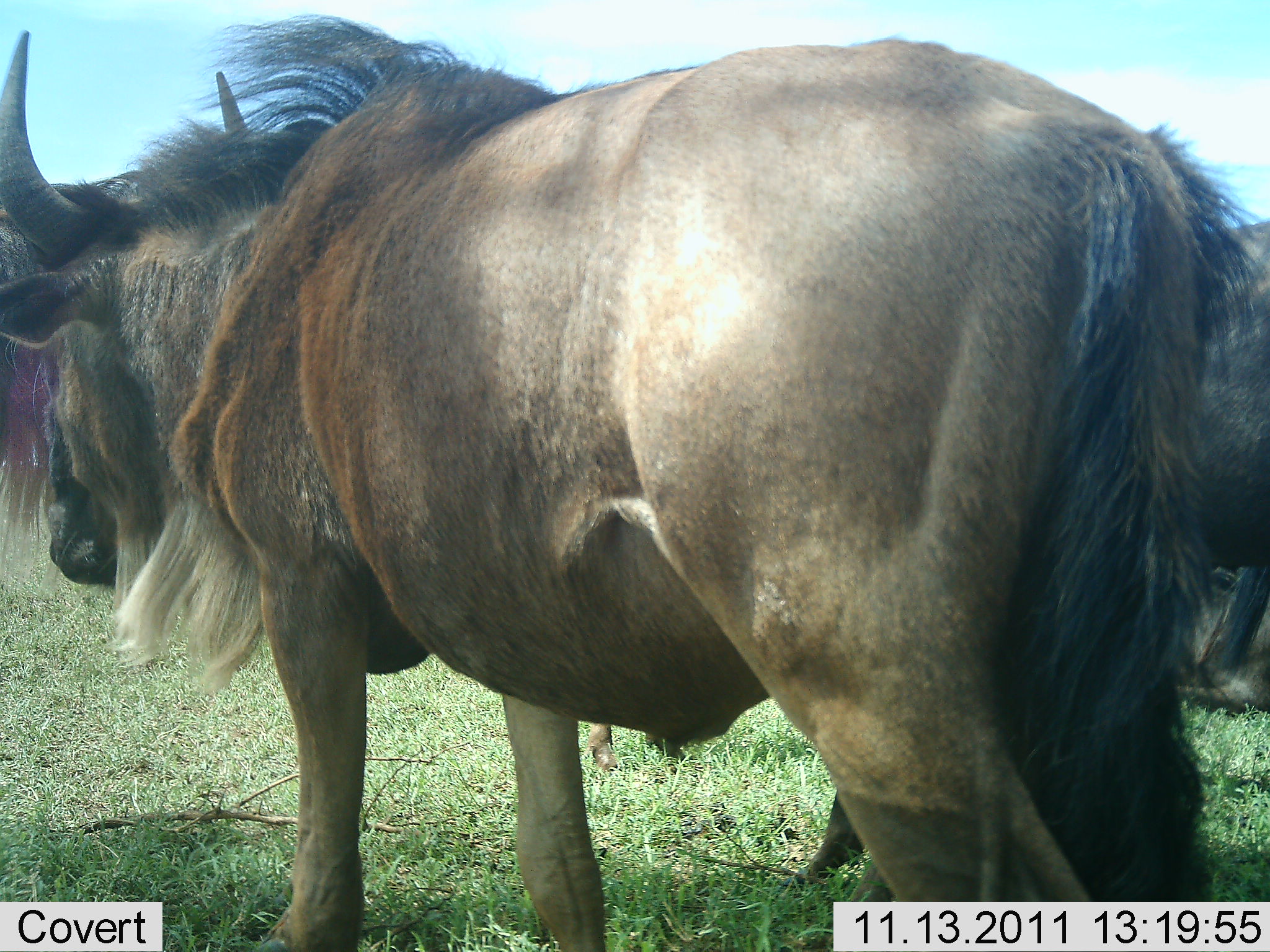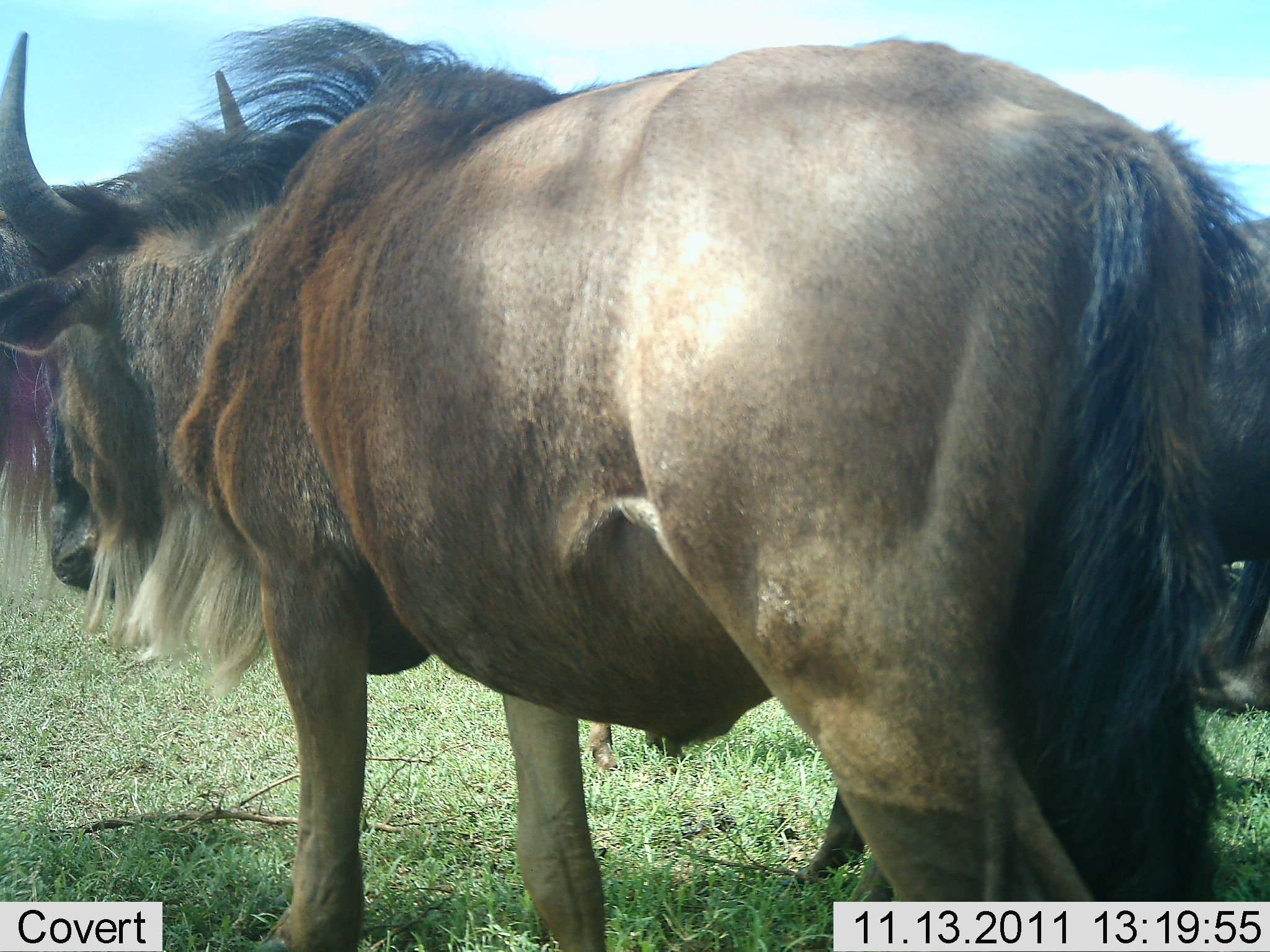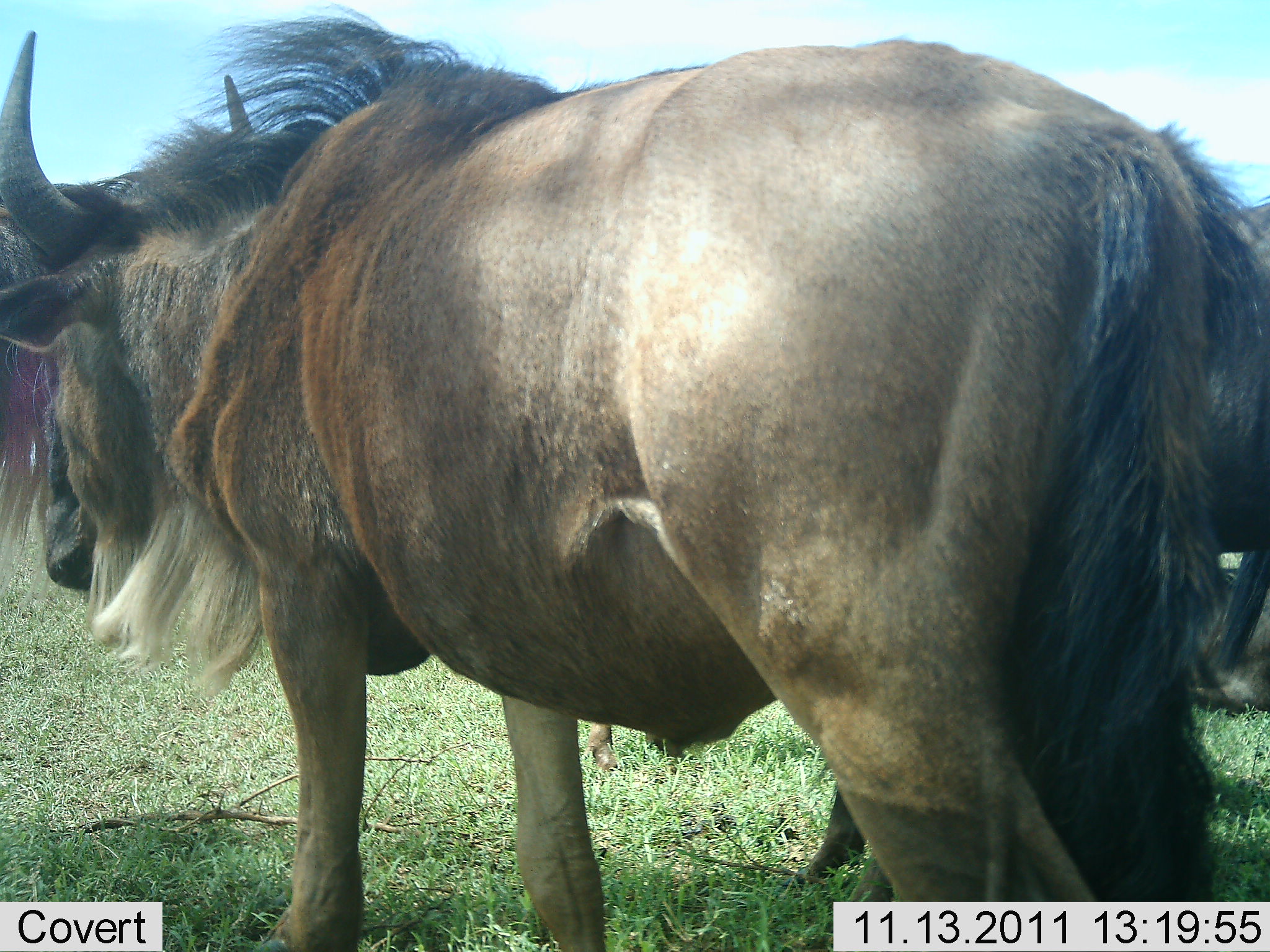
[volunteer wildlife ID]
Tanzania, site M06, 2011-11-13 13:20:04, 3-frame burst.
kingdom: Animalia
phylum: Chordata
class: Mammalia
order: Artiodactyla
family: Bovidae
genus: Connochaetes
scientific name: Connochaetes taurinus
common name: blue wildebeest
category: wildebeest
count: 2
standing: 100%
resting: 18%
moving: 0%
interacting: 0%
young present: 0%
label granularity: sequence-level